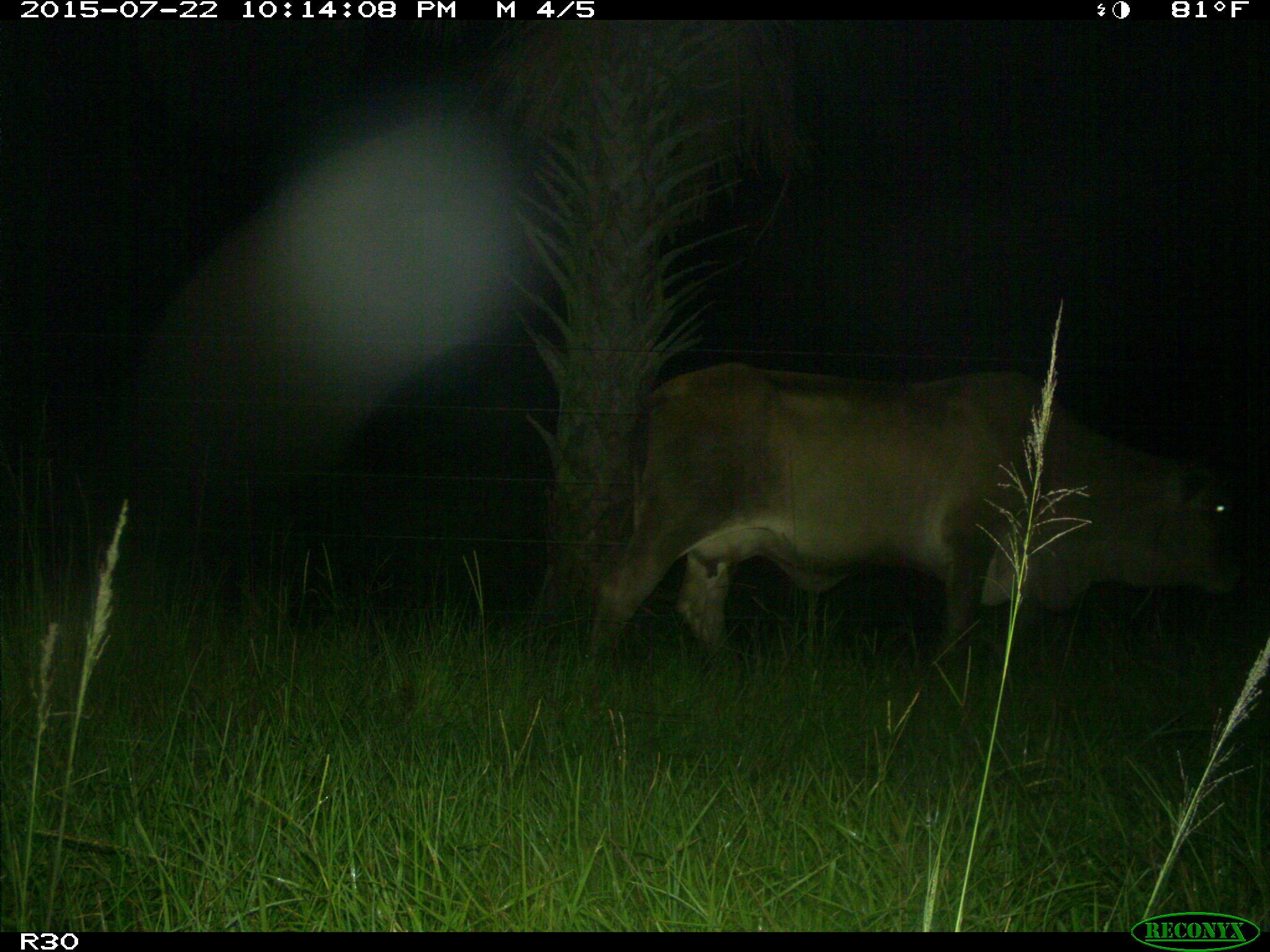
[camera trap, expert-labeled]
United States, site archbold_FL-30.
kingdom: Animalia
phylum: Chordata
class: Mammalia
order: Artiodactyla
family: Bovidae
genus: Bos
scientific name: Bos taurus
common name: domestic cow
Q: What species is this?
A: Bos taurus (domestic cow).